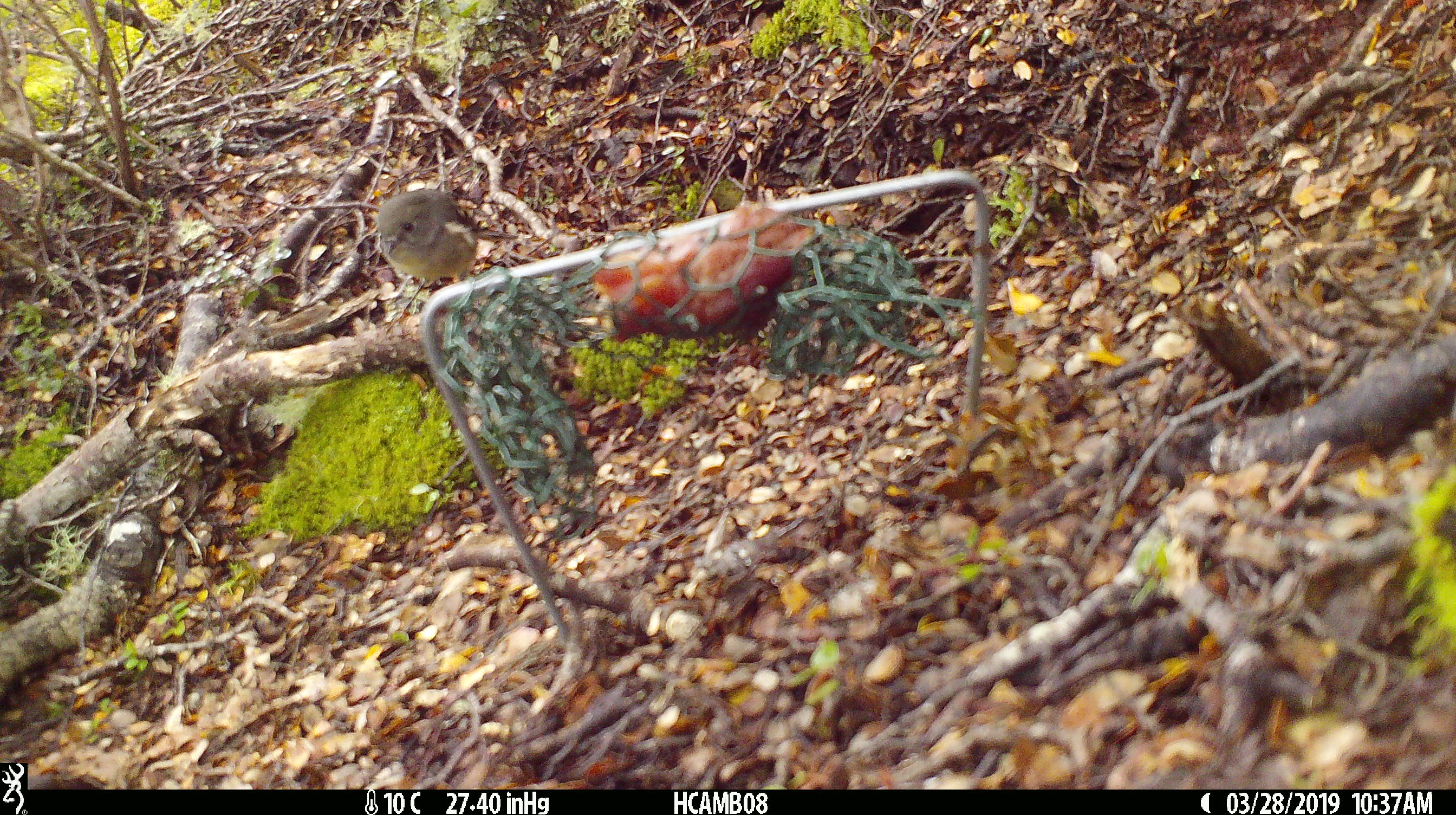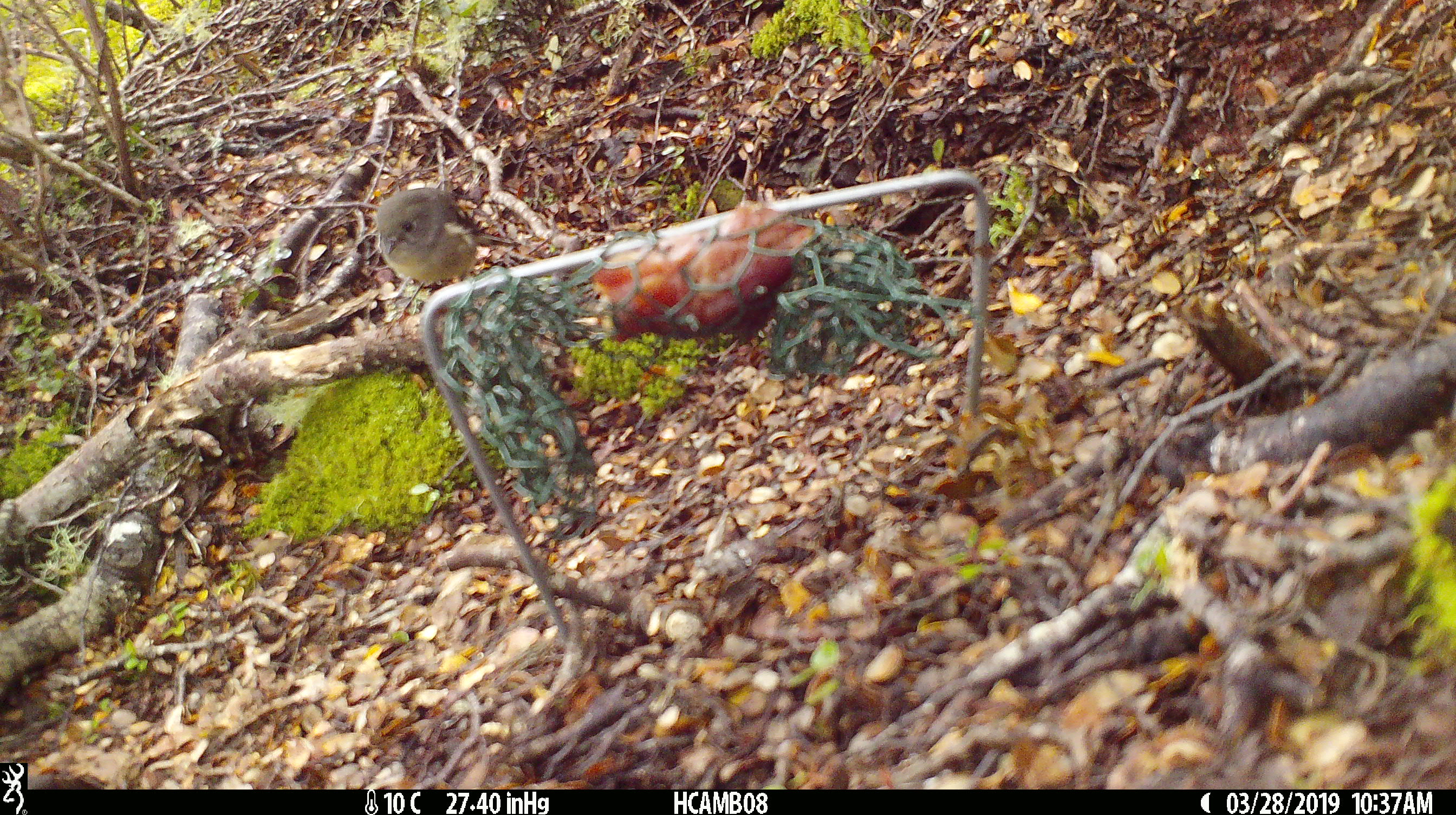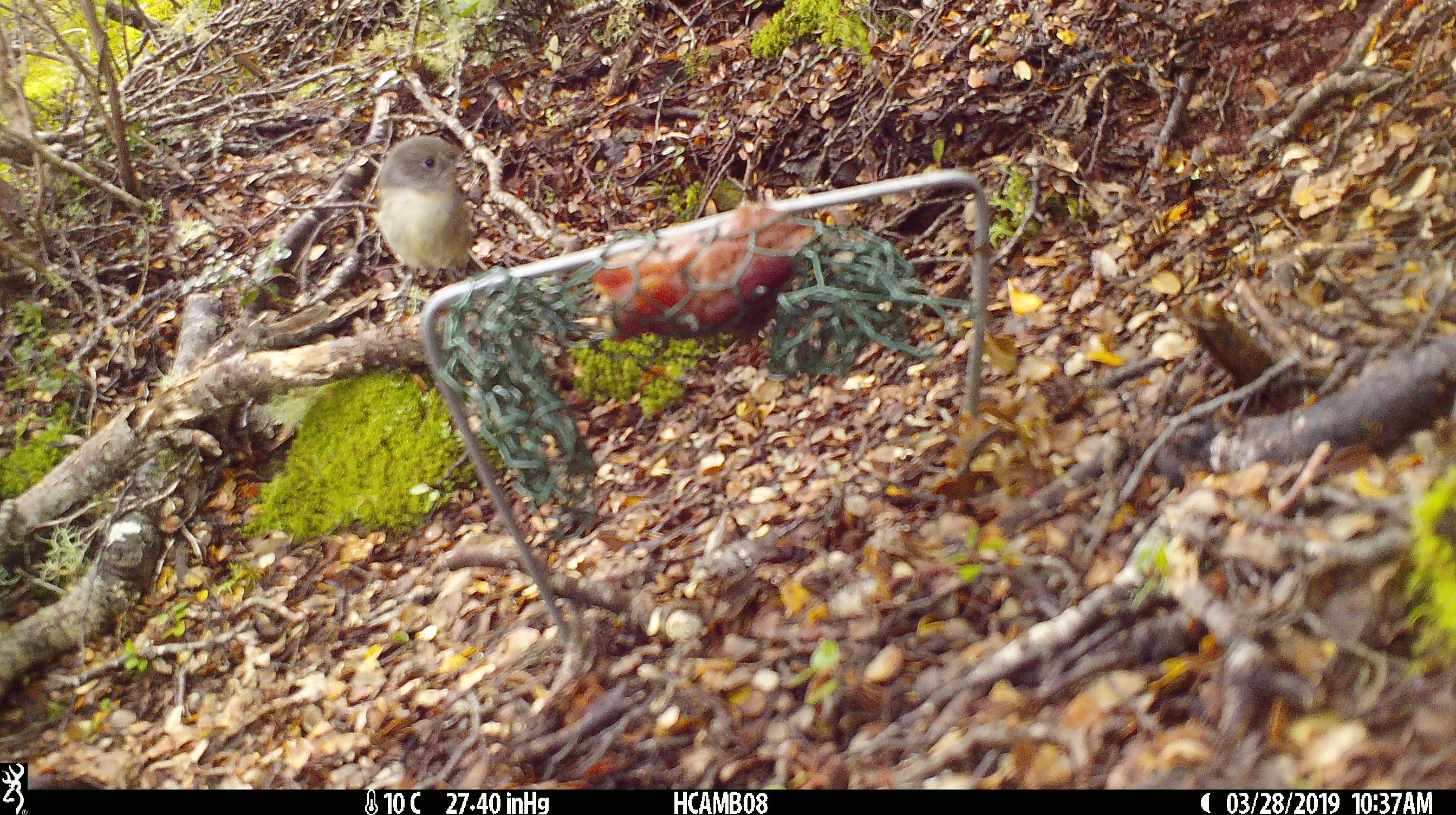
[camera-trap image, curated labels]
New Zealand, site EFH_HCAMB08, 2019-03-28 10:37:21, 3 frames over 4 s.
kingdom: Animalia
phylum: Chordata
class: Aves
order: Passeriformes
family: Petroicidae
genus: Petroica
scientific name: Petroica macrocephala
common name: tomtit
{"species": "tomtit (Petroica macrocephala)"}